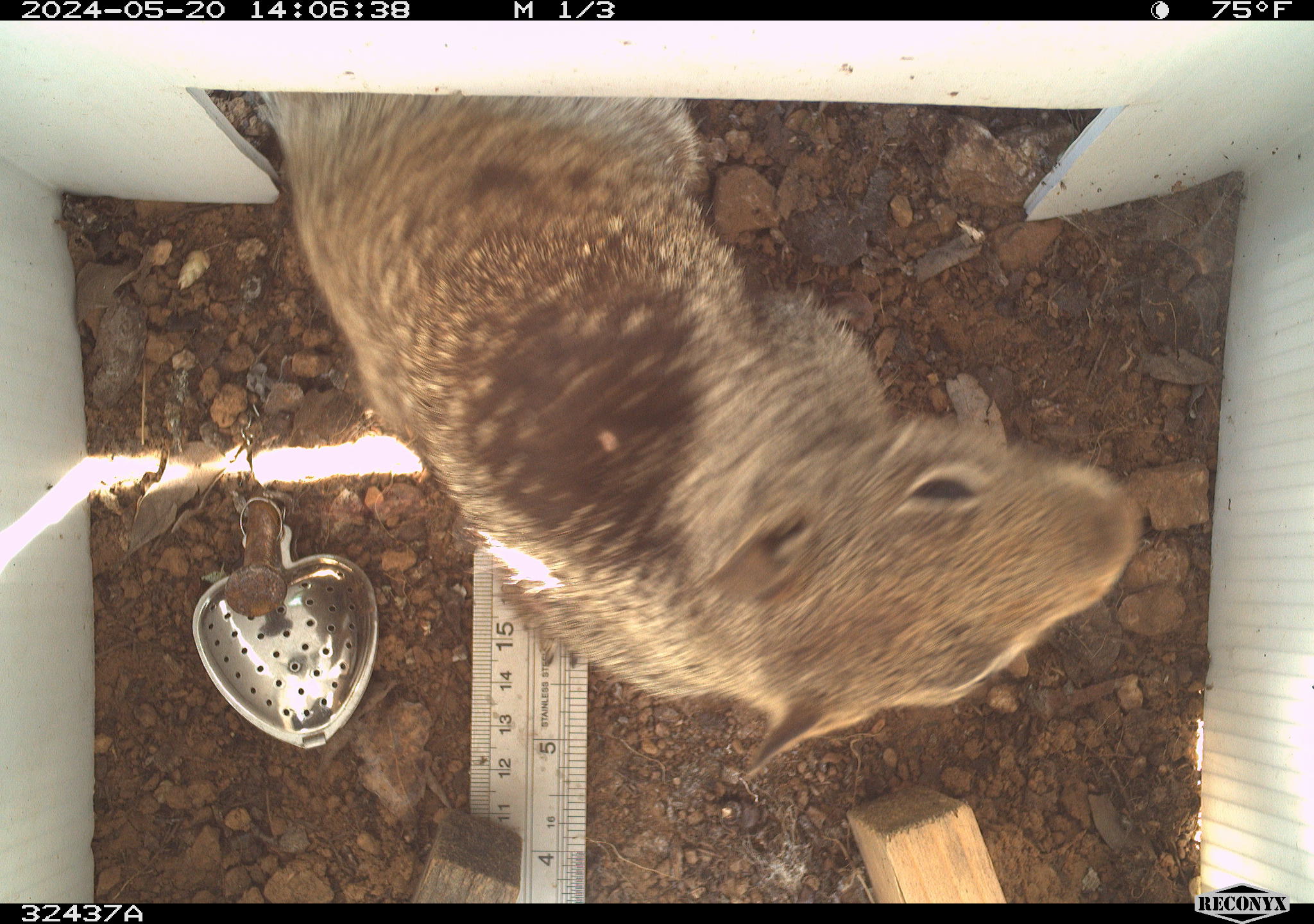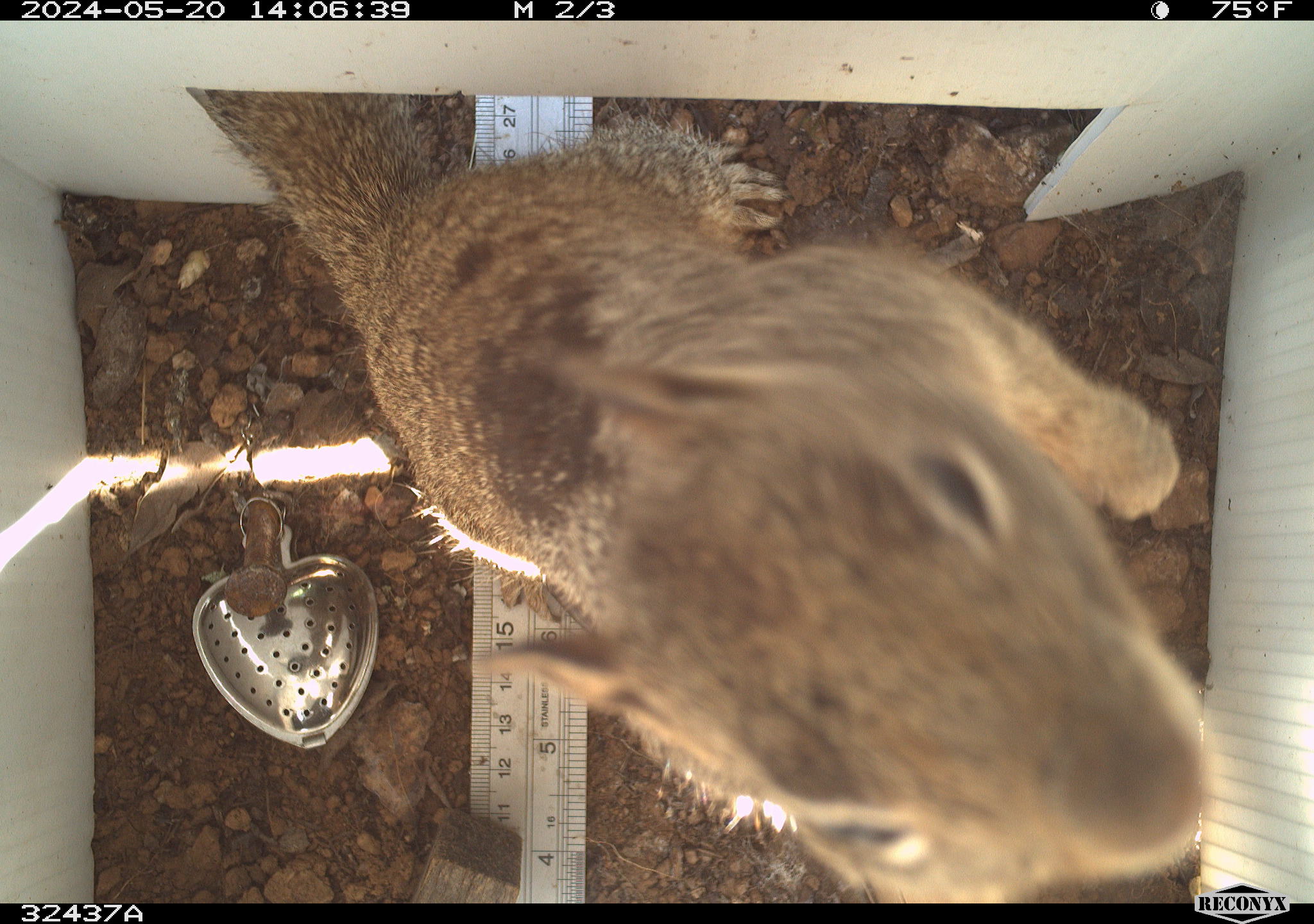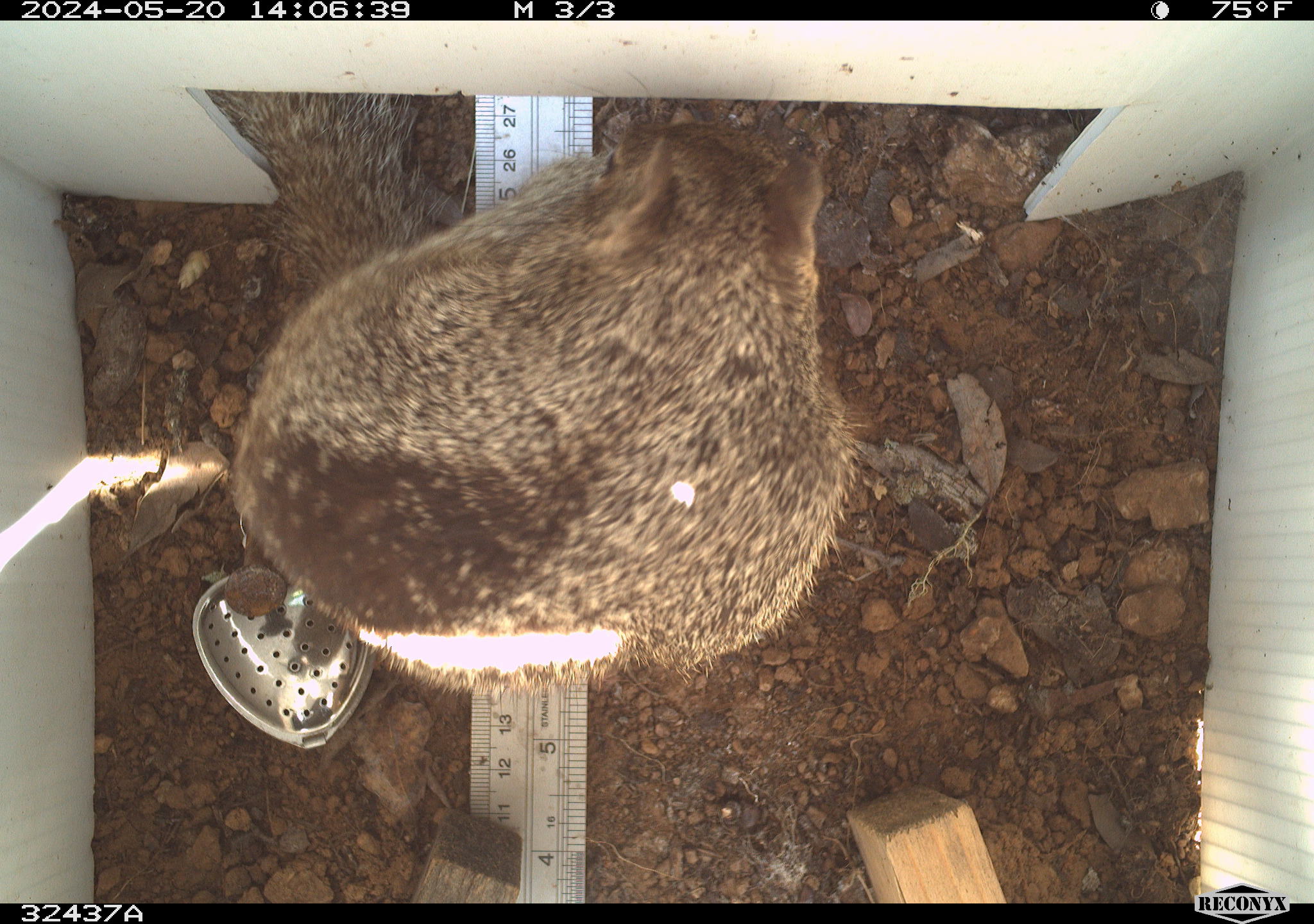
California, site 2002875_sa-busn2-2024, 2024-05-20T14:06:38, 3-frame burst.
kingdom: Animalia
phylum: Chordata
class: Mammalia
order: Rodentia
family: Sciuridae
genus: Otospermophilus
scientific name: Otospermophilus beecheyi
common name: california ground squirrel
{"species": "california ground squirrel (Otospermophilus beecheyi)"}